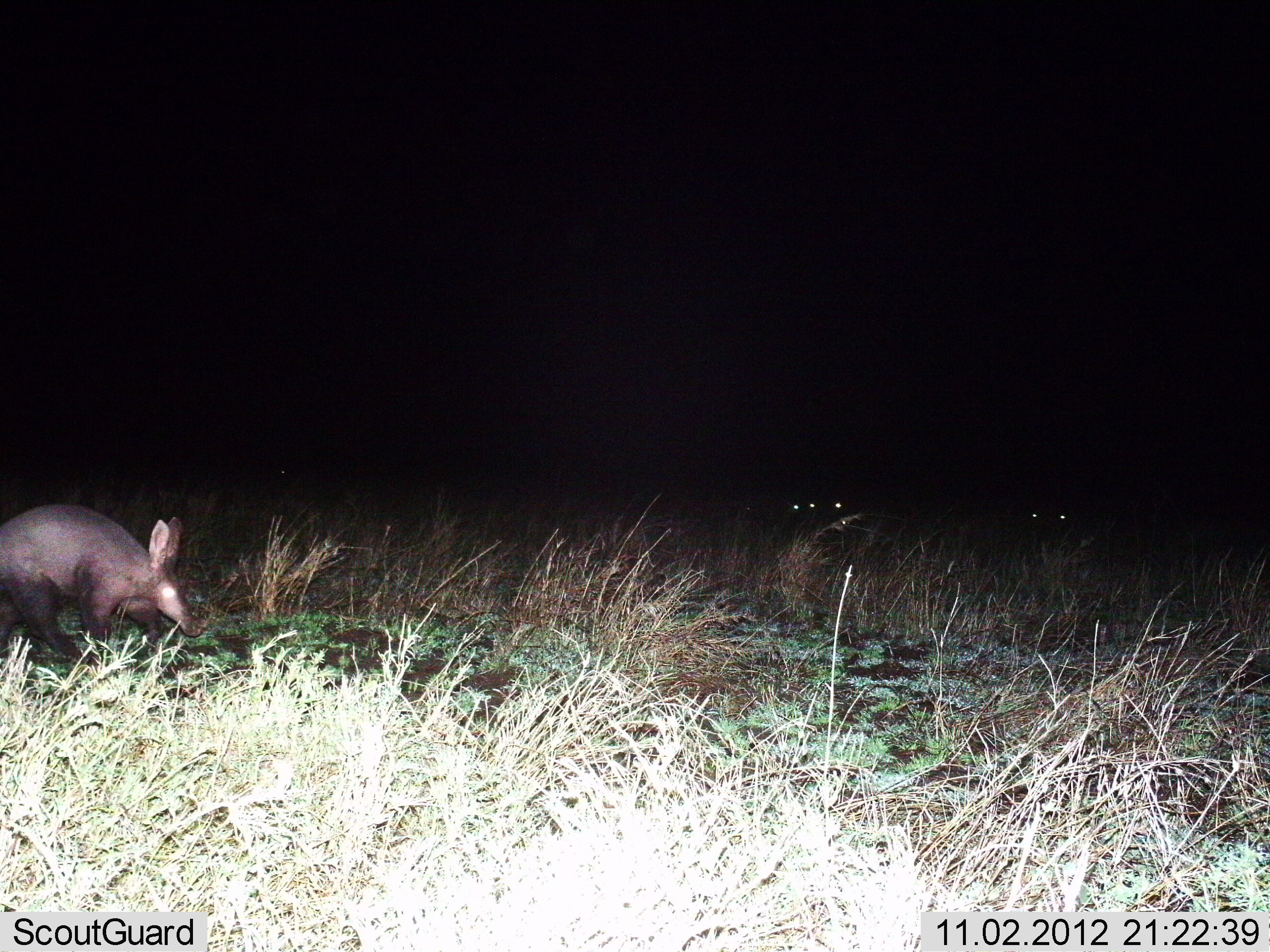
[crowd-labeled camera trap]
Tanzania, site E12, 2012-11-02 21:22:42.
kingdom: Animalia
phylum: Chordata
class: Mammalia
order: Tubulidentata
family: Orycteropodidae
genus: Orycteropus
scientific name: Orycteropus afer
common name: aardvark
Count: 1.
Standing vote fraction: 18%.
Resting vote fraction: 0%.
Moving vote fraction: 55%.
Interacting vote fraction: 0%.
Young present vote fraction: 0%.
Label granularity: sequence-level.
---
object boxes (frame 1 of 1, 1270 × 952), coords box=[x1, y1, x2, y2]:
animal: box=[0, 503, 202, 673]; box=[1022, 505, 1078, 537]